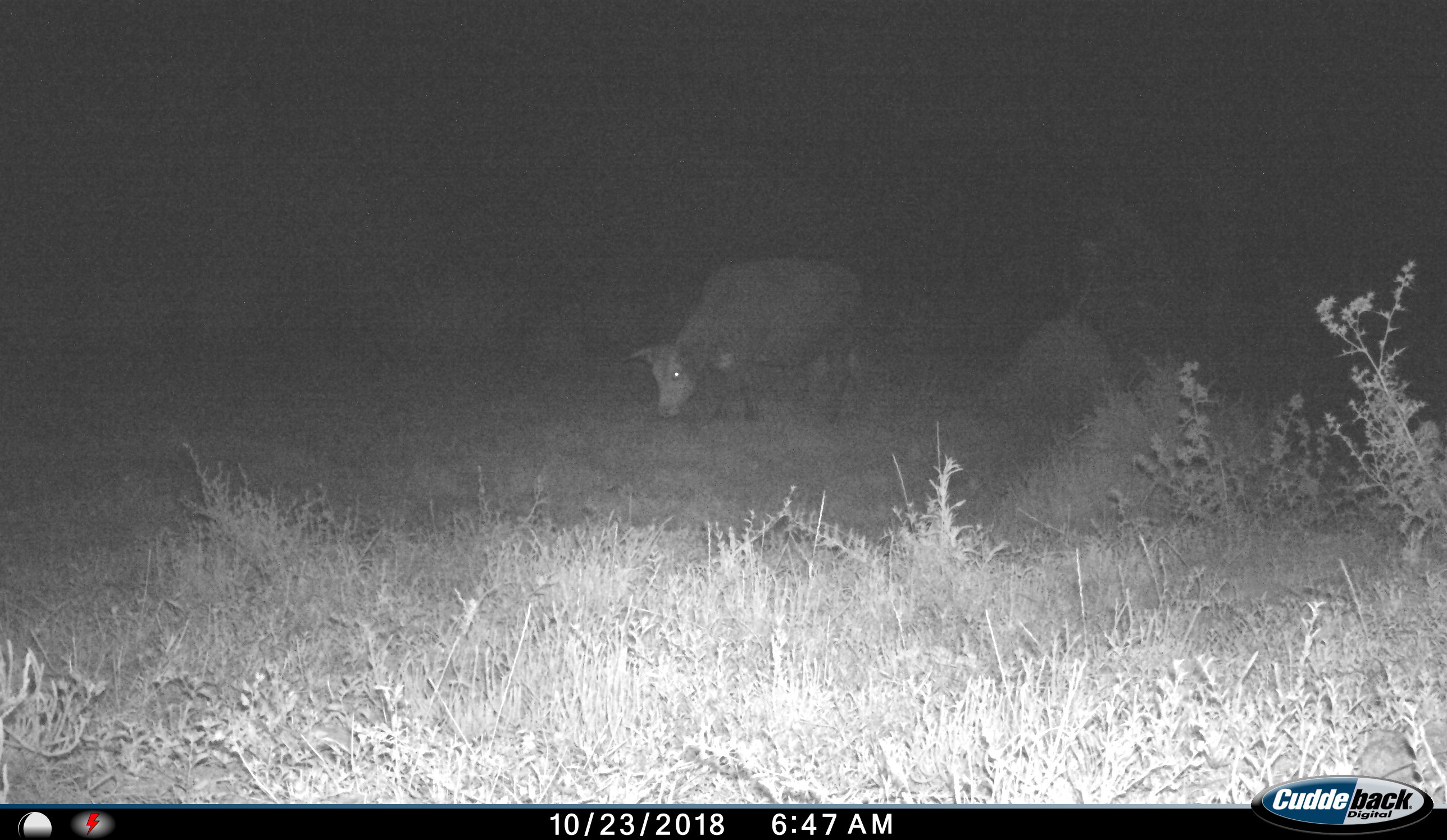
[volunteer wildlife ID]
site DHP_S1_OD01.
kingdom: Animalia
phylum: Chordata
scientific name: Vertebrata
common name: domestic animal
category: domesticanimal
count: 1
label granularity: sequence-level